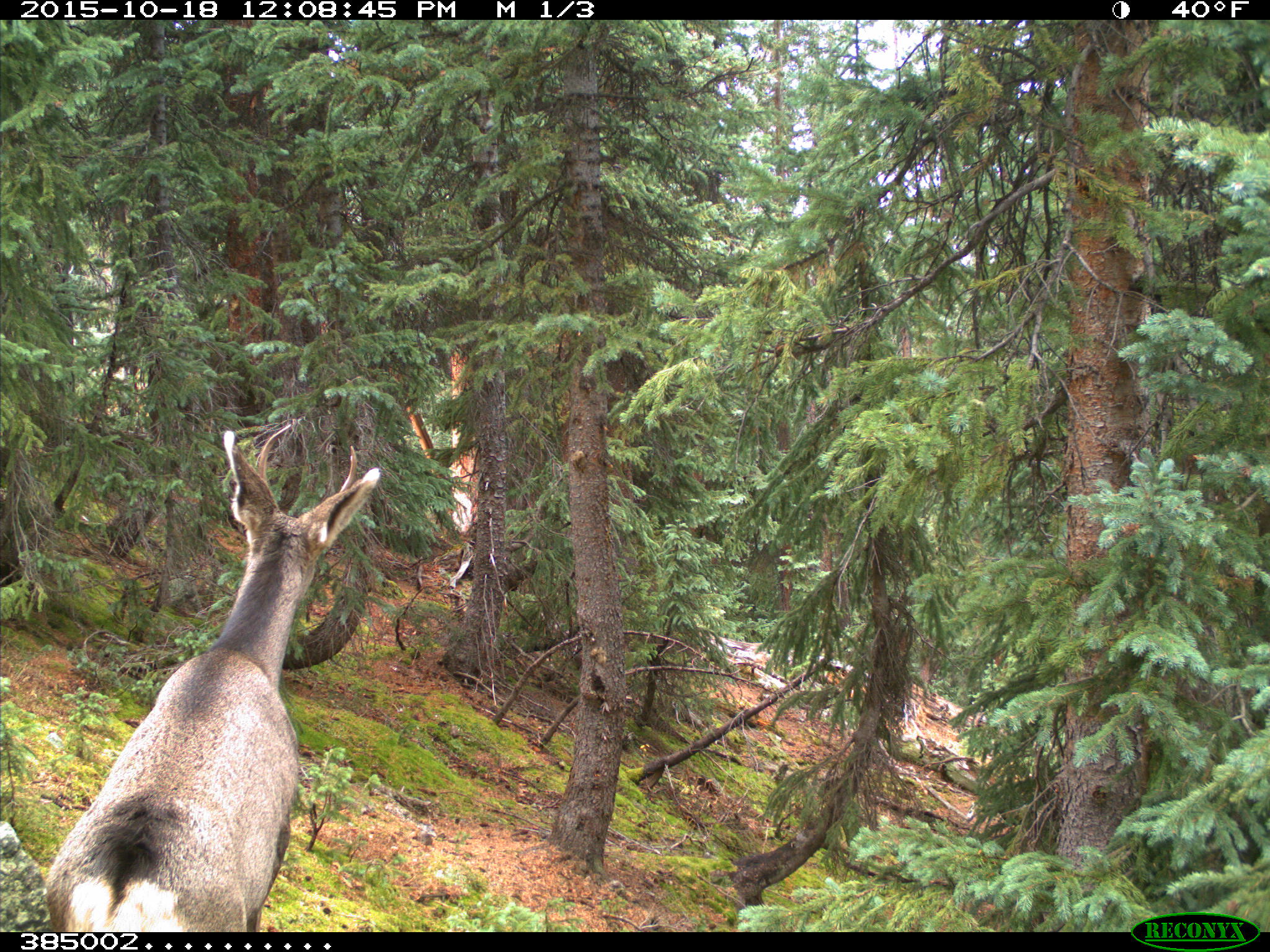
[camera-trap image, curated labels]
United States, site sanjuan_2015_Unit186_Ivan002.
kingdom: Animalia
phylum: Chordata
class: Mammalia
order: Artiodactyla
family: Cervidae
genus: Odocoileus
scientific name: Odocoileus hemionus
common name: mule deer